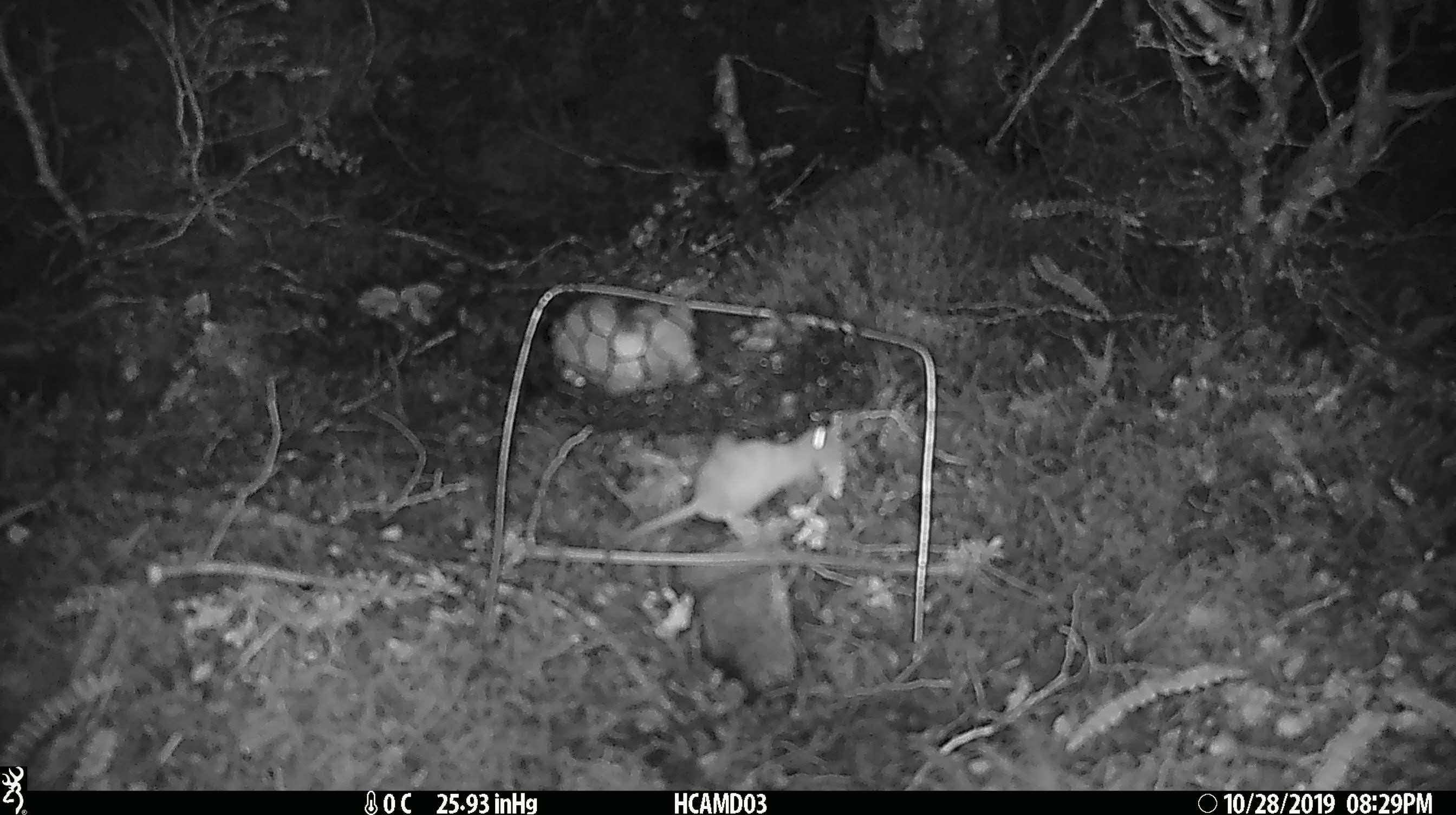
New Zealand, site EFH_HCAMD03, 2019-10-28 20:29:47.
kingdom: Animalia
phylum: Chordata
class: Mammalia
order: Rodentia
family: Muridae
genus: Mus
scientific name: Mus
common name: mouse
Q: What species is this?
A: Mouse (Mus).